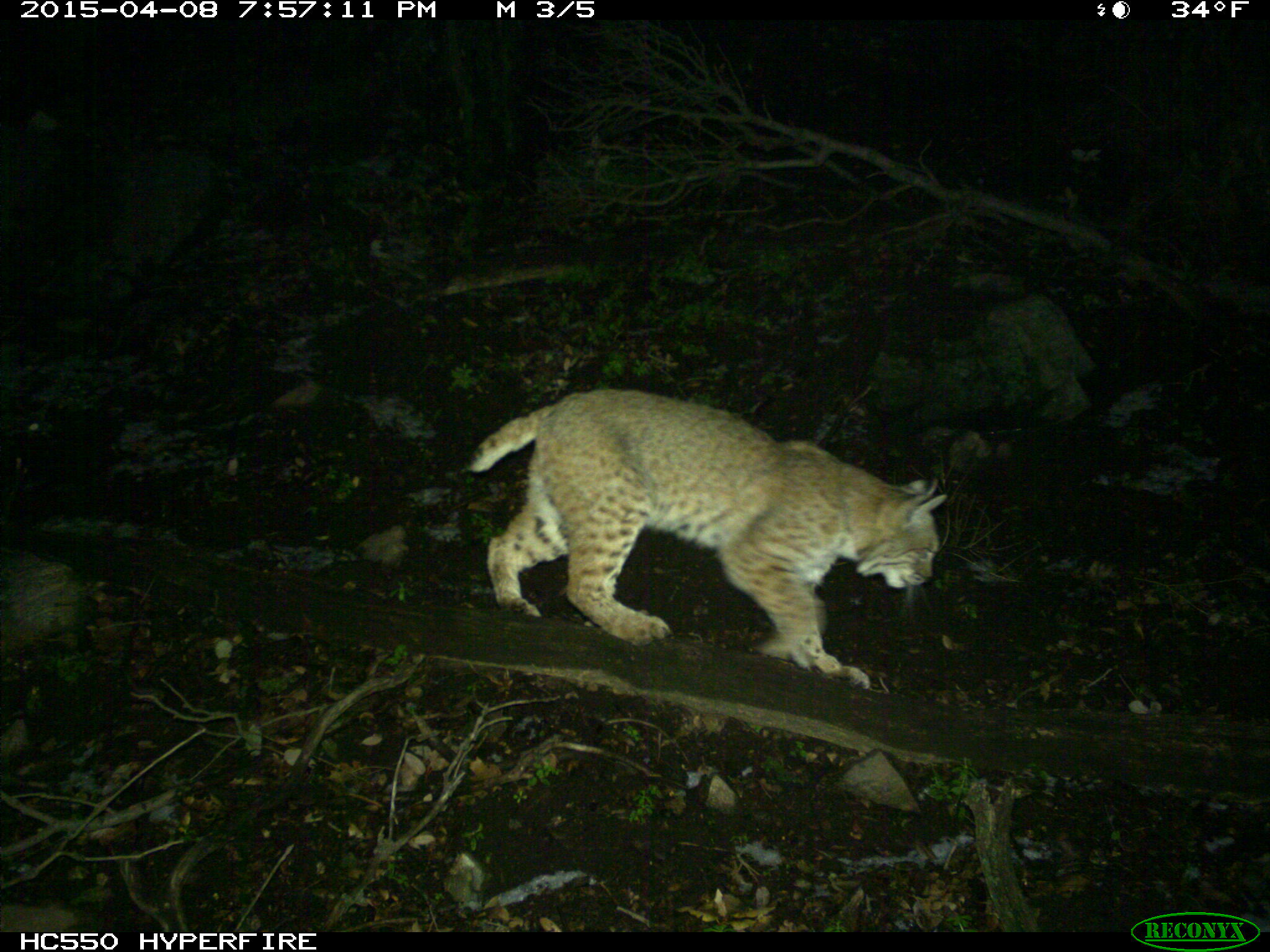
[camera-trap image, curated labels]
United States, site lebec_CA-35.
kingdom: Animalia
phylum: Chordata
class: Mammalia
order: Carnivora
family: Felidae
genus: Lynx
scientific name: Lynx rufus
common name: bobcat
Lynx rufus (bobcat).